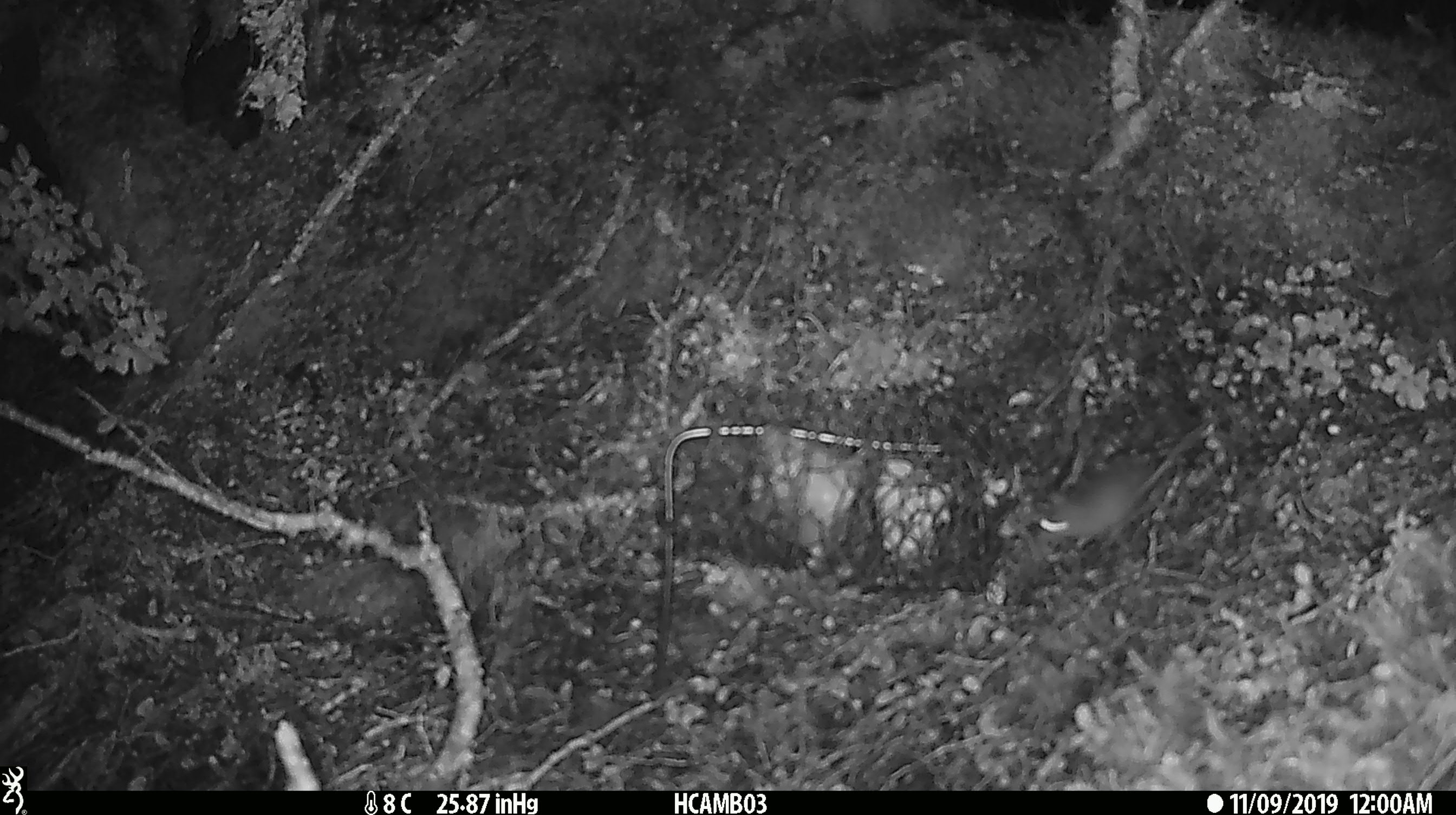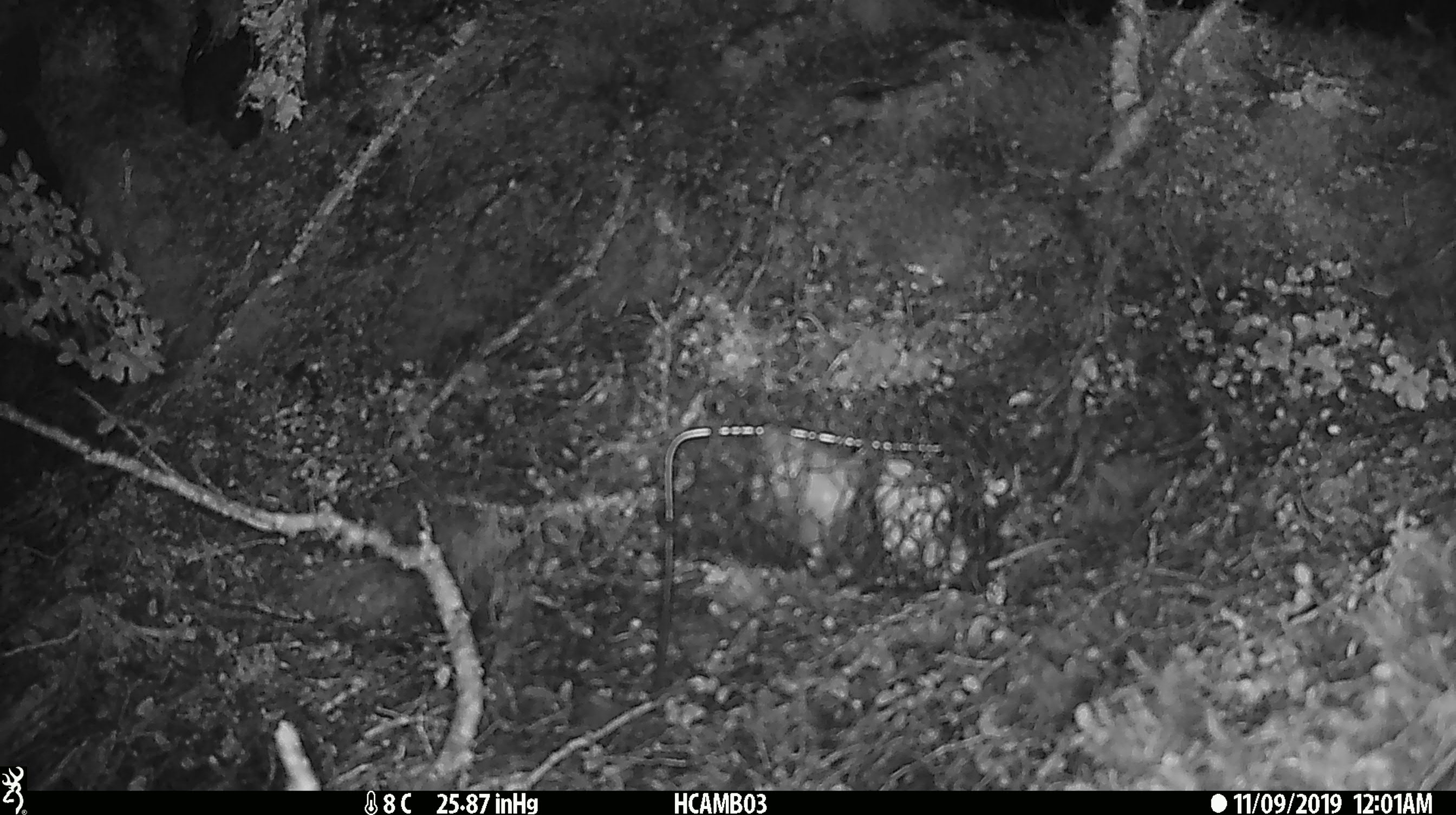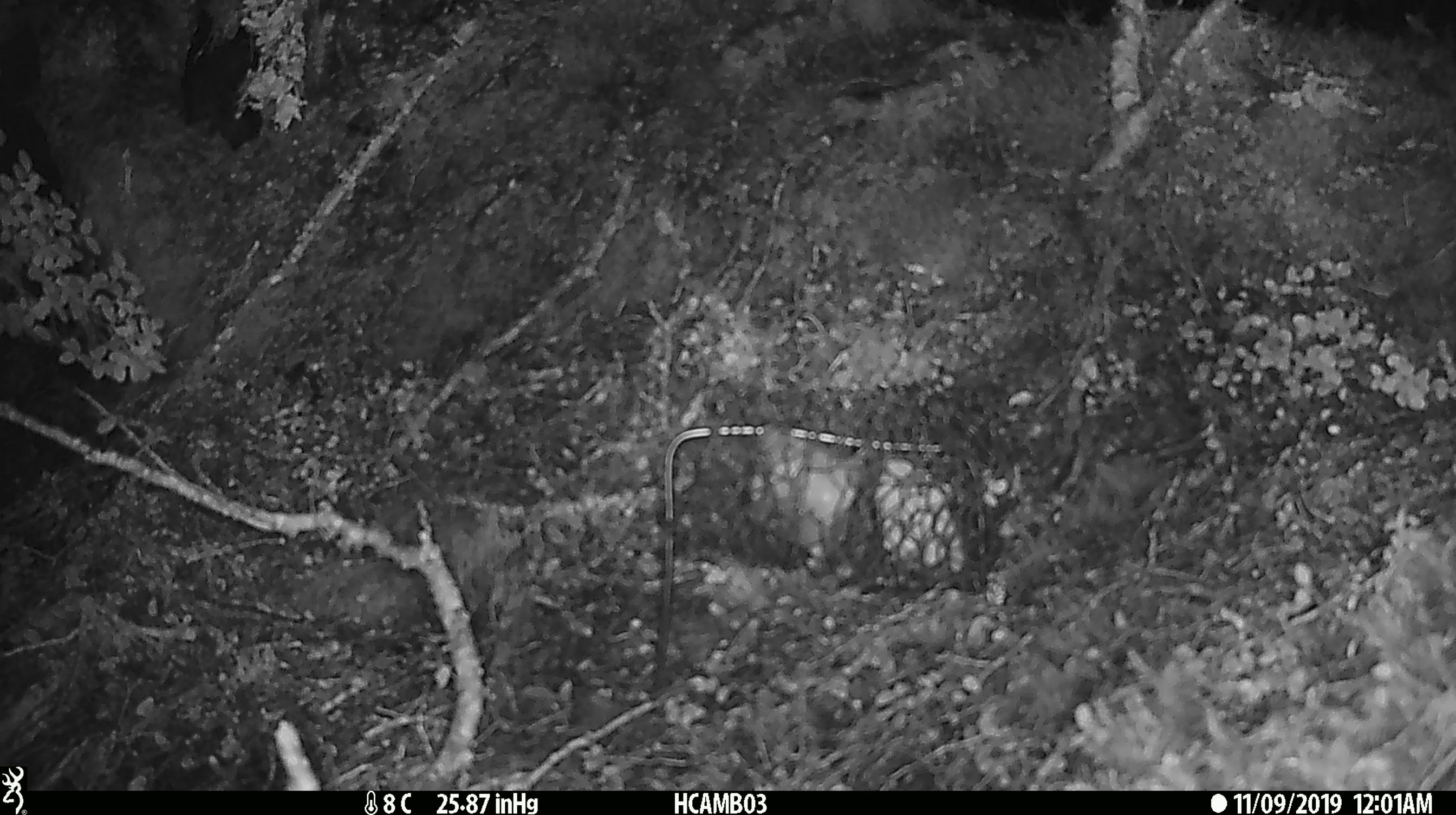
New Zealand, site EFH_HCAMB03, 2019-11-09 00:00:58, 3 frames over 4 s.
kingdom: Animalia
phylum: Chordata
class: Mammalia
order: Rodentia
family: Muridae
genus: Mus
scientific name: Mus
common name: mouse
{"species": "mouse (Mus)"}